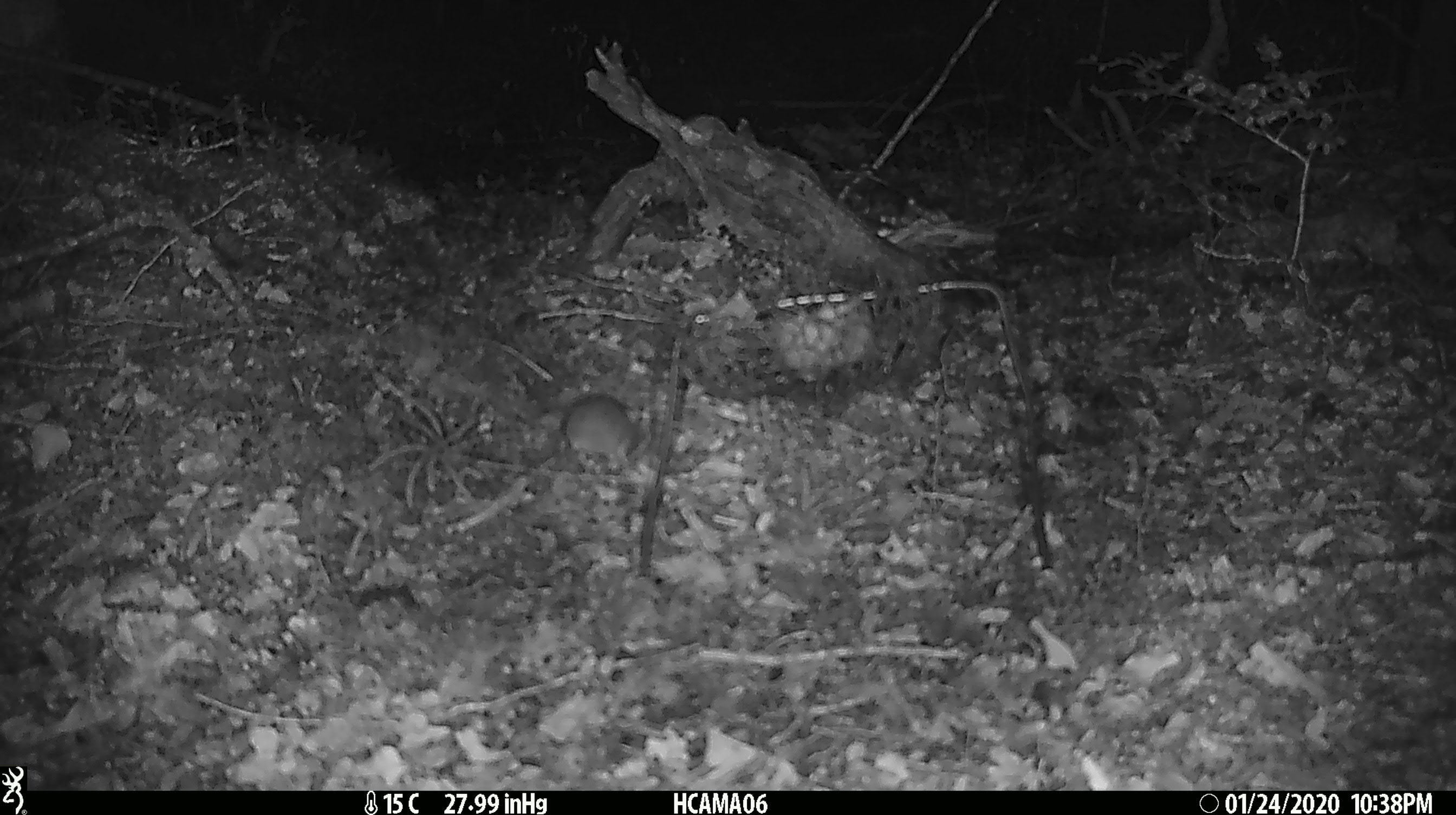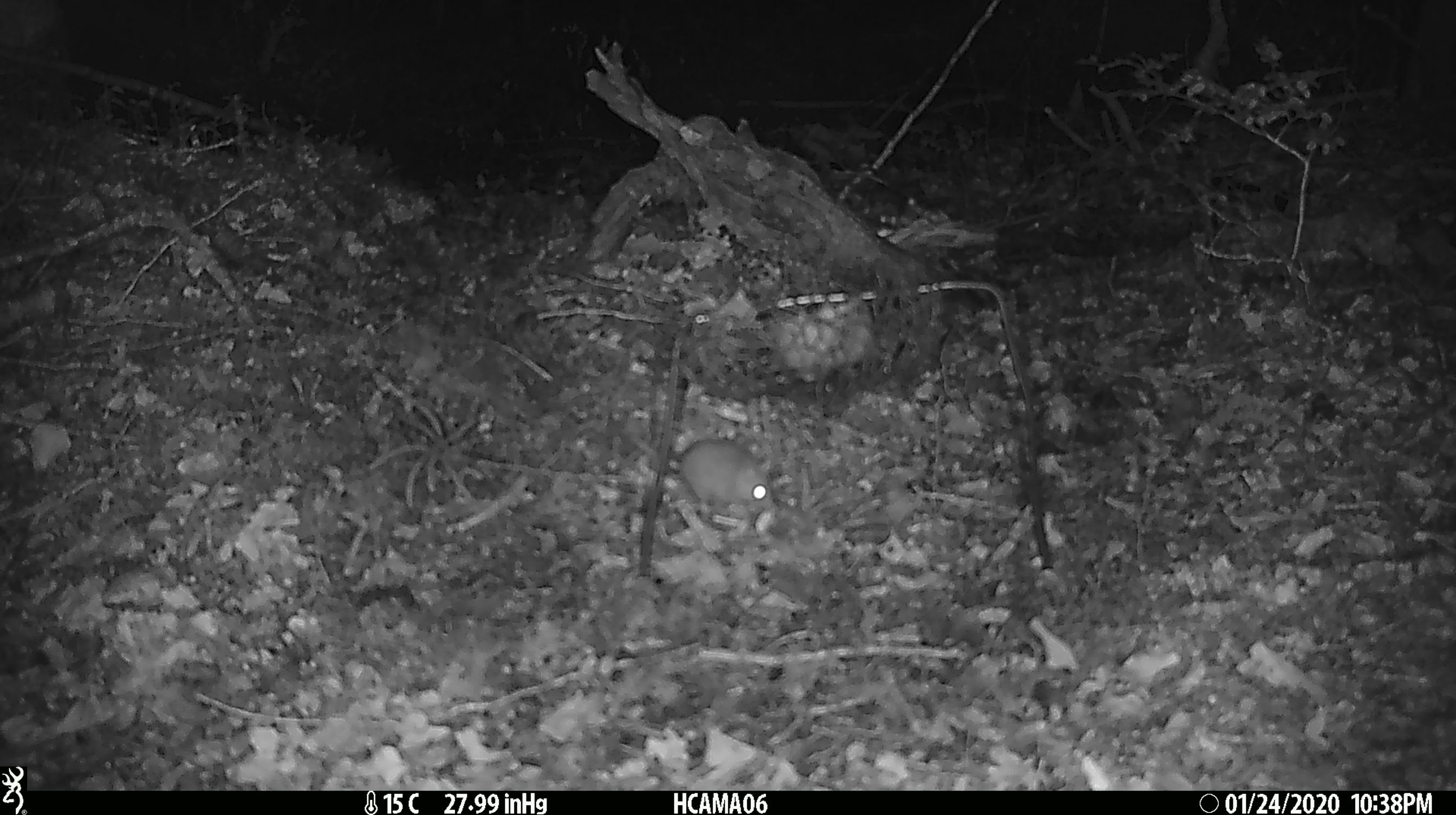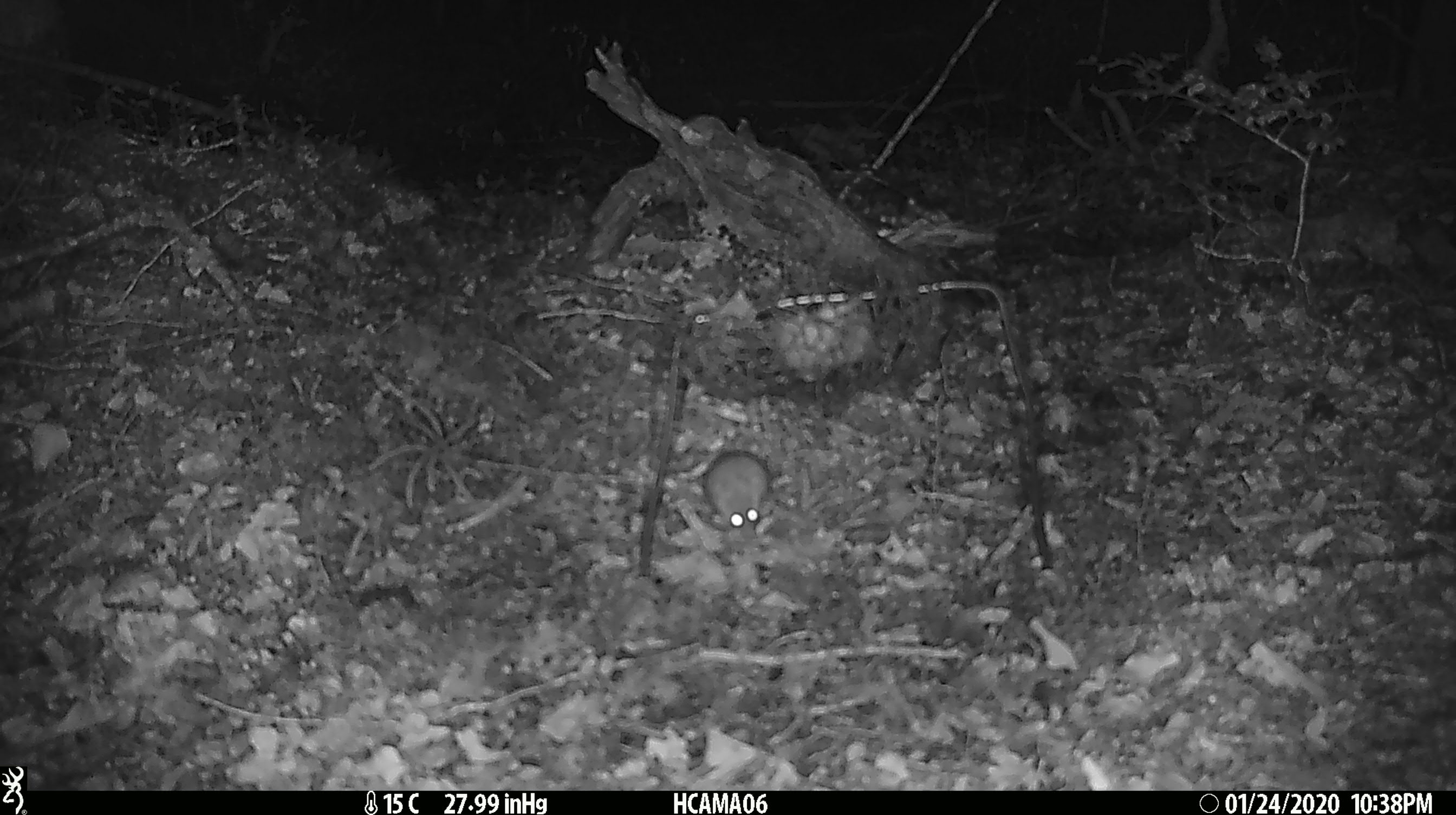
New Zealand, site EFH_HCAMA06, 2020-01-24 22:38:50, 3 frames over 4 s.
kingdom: Animalia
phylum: Chordata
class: Mammalia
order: Rodentia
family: Muridae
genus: Mus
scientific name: Mus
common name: mouse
Mouse (Mus).